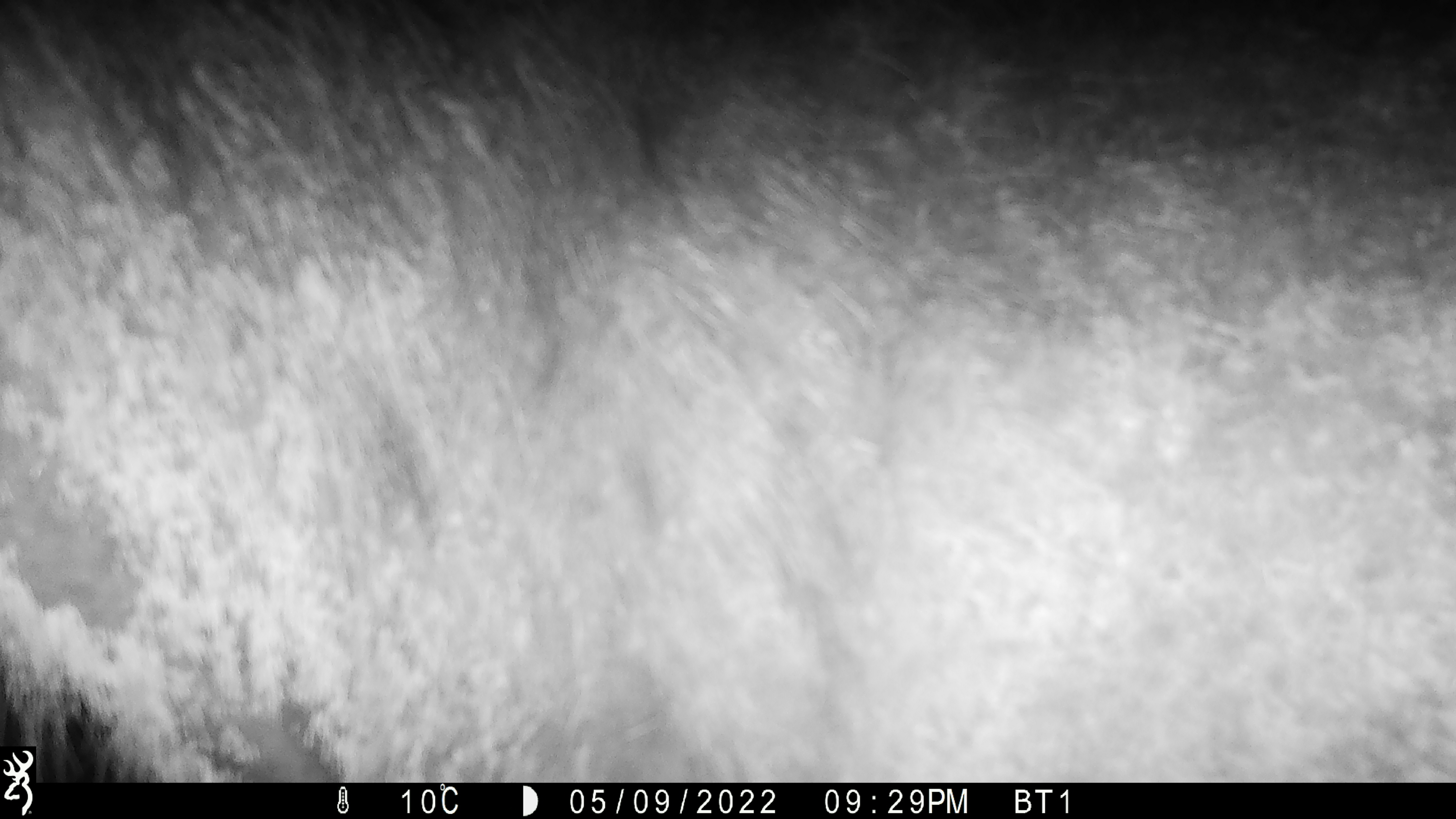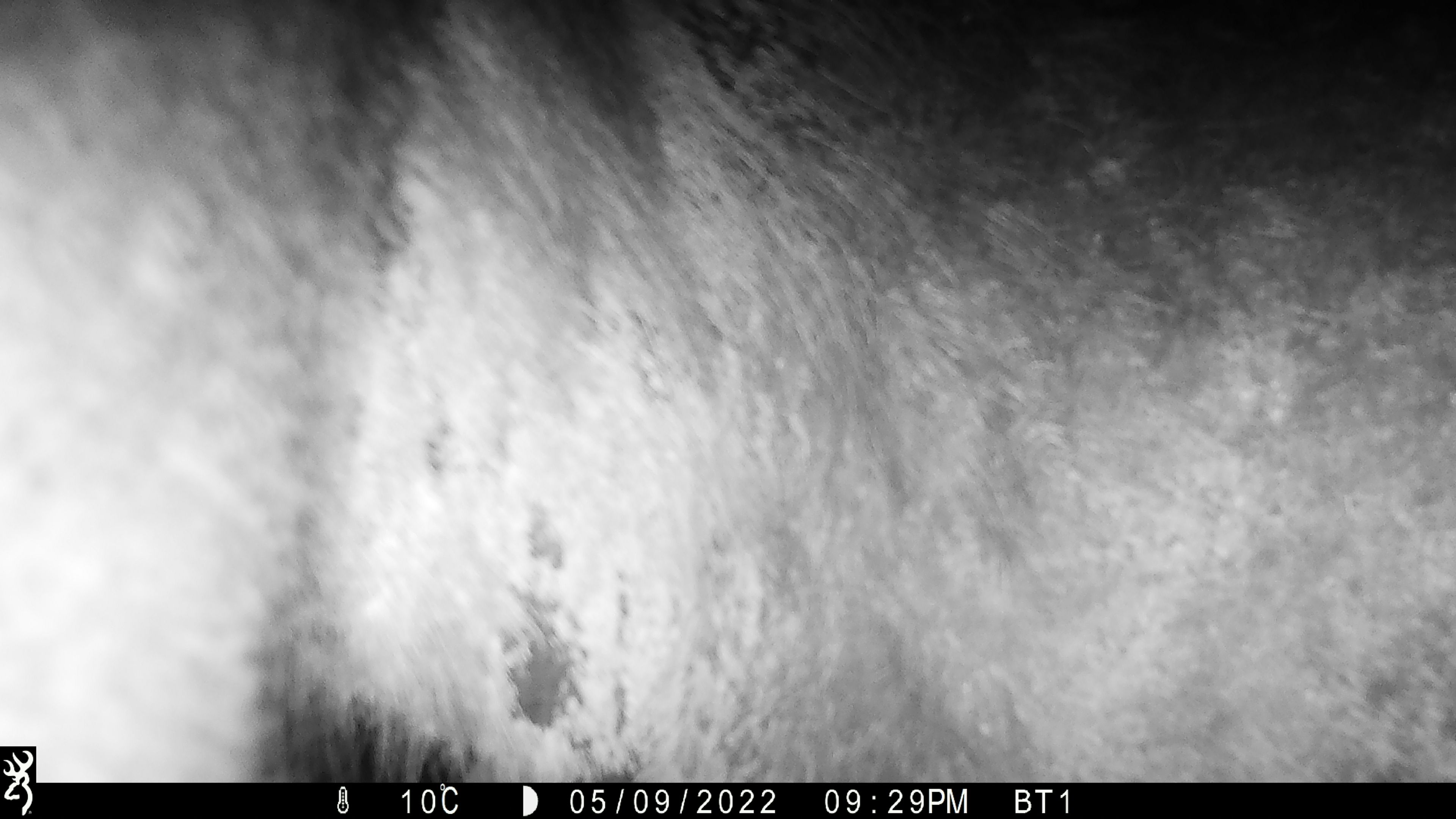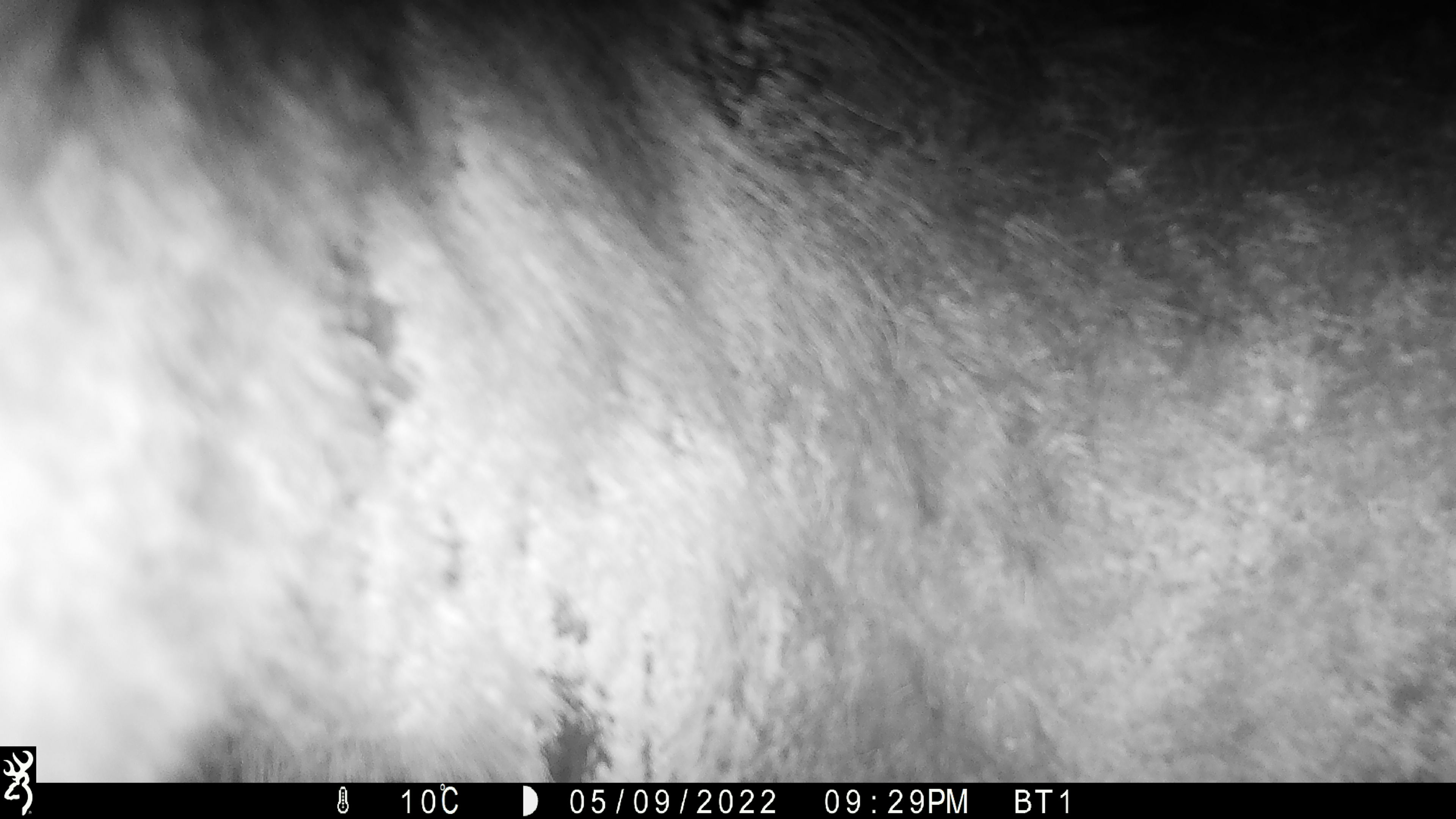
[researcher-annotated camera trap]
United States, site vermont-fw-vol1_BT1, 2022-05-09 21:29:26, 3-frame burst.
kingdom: Animalia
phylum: Chordata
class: Mammalia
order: Artiodactyla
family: Cervidae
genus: Alces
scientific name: Alces alces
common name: moose